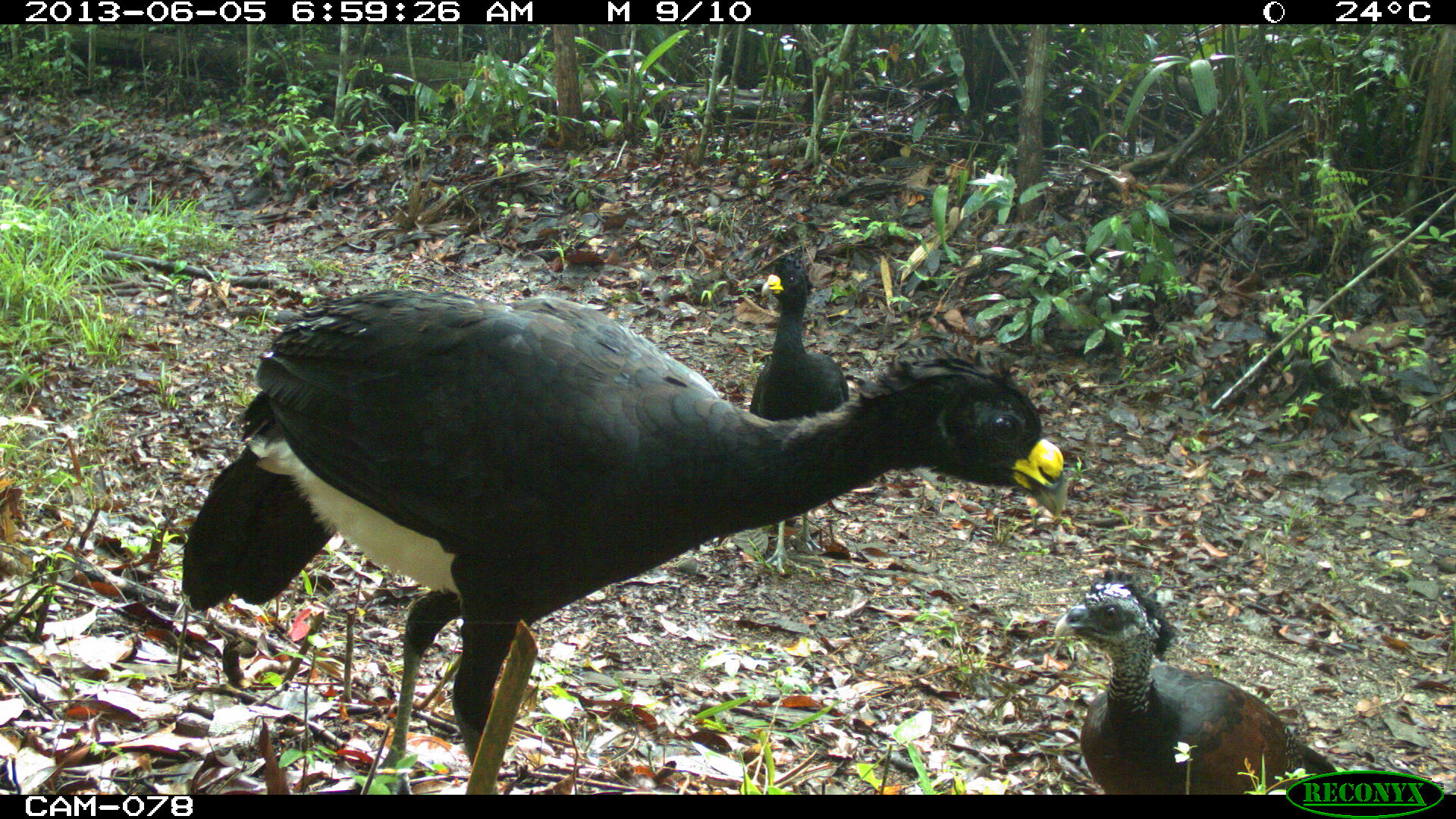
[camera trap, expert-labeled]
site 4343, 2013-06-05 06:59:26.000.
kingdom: Animalia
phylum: Chordata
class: Aves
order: Galliformes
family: Cracidae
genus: Crax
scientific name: Crax rubra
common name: great curassow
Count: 3.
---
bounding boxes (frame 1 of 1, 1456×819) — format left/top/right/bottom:
crax rubra: 179/285/1070/793; 1051/565/1338/793; 748/251/851/576